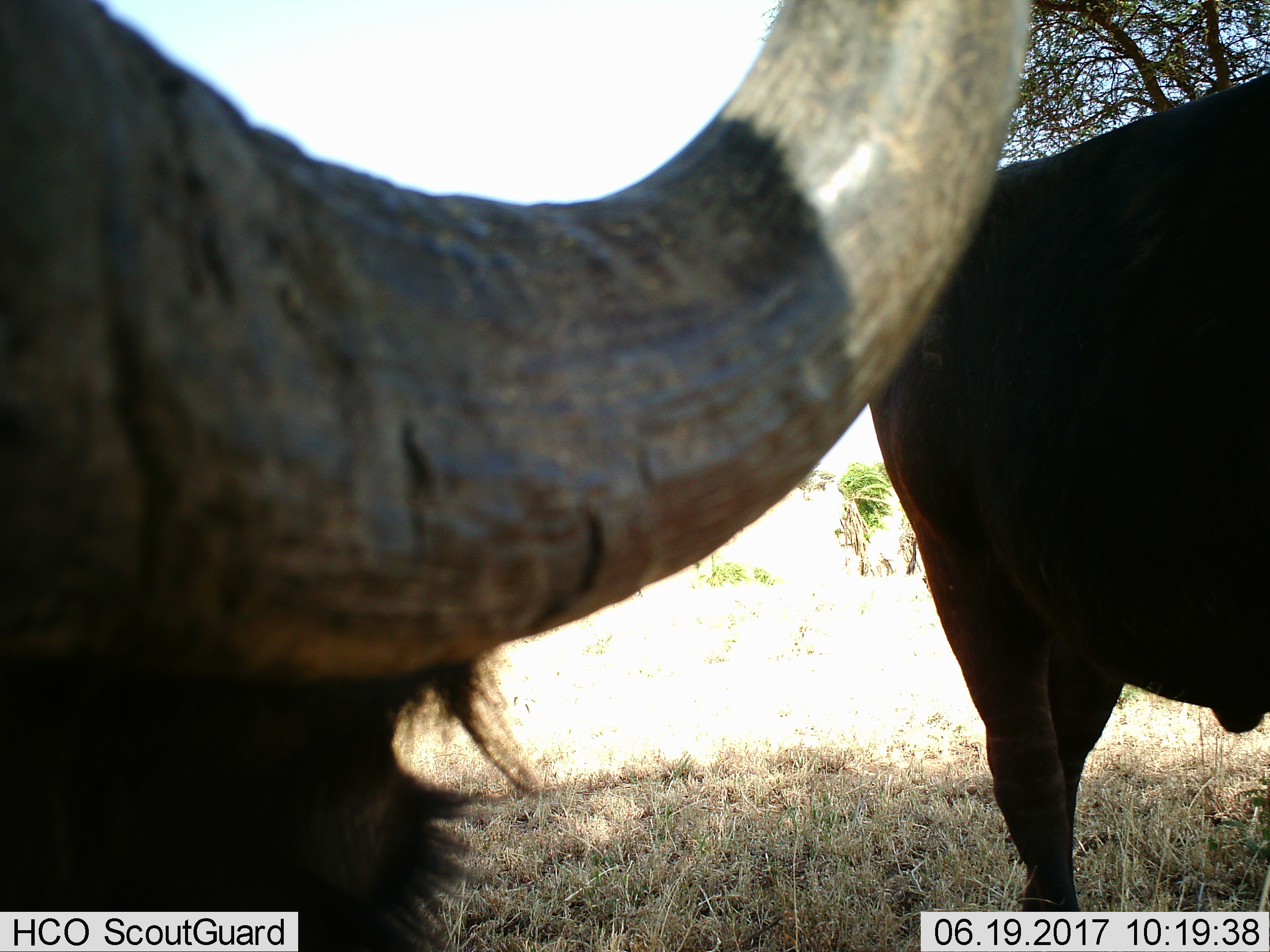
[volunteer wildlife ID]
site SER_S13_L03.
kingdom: Animalia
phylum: Chordata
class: Mammalia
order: Artiodactyla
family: Bovidae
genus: Syncerus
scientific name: Syncerus caffer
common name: african buffalo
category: buffalo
Buffalo (african buffalo) (Syncerus caffer), count 2. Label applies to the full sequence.